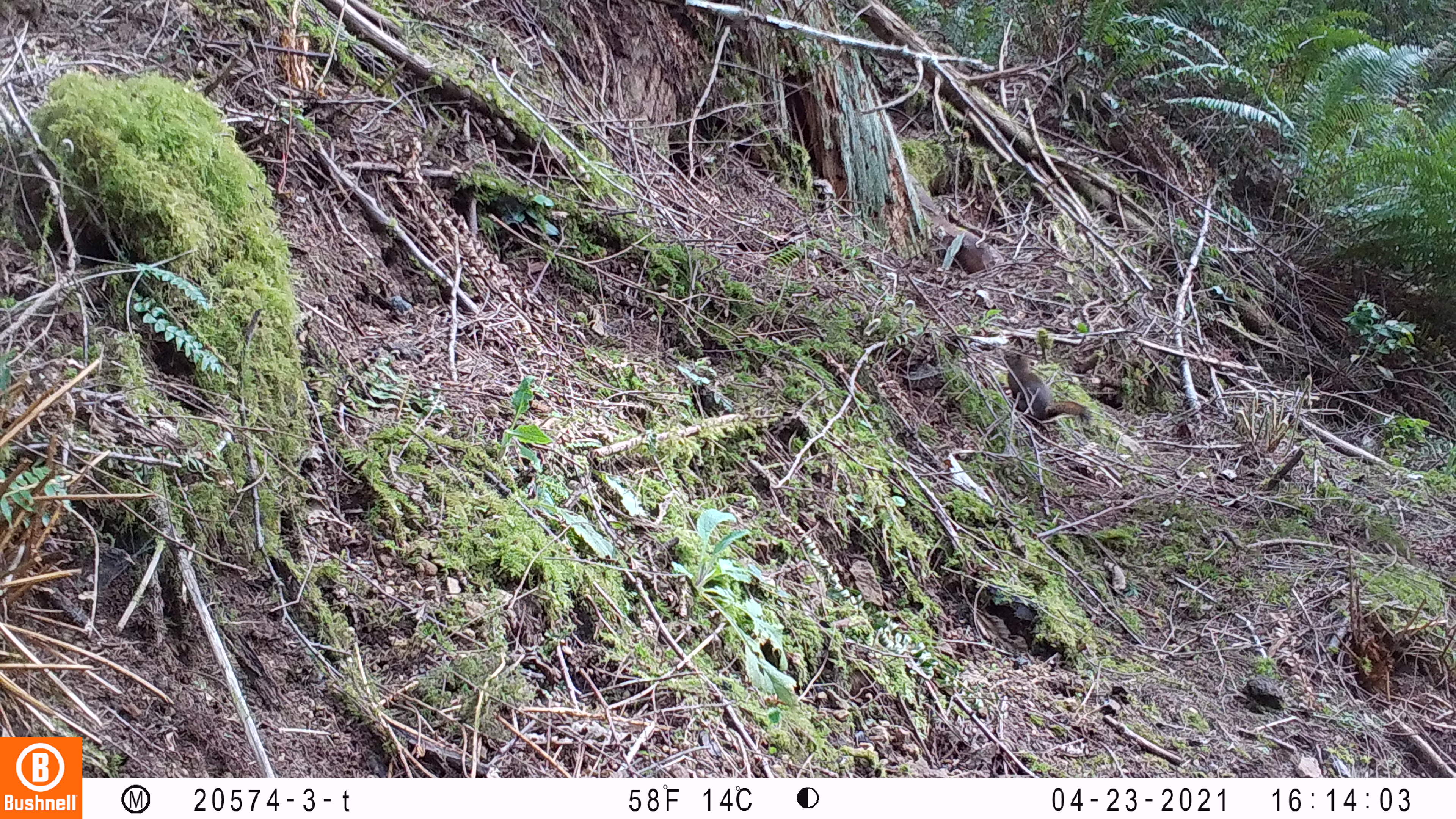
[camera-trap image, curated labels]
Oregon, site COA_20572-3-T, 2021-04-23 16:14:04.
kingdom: Animalia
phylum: Chordata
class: Mammalia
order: Rodentia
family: Sciuridae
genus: Tamiasciurus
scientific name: Tamiasciurus douglasii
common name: douglas squirrel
Douglas squirrel (Tamiasciurus douglasii).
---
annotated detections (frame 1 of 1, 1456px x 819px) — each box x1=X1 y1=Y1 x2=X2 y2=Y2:
douglas squirrel: x1=1003 y1=347 x2=1094 y2=427